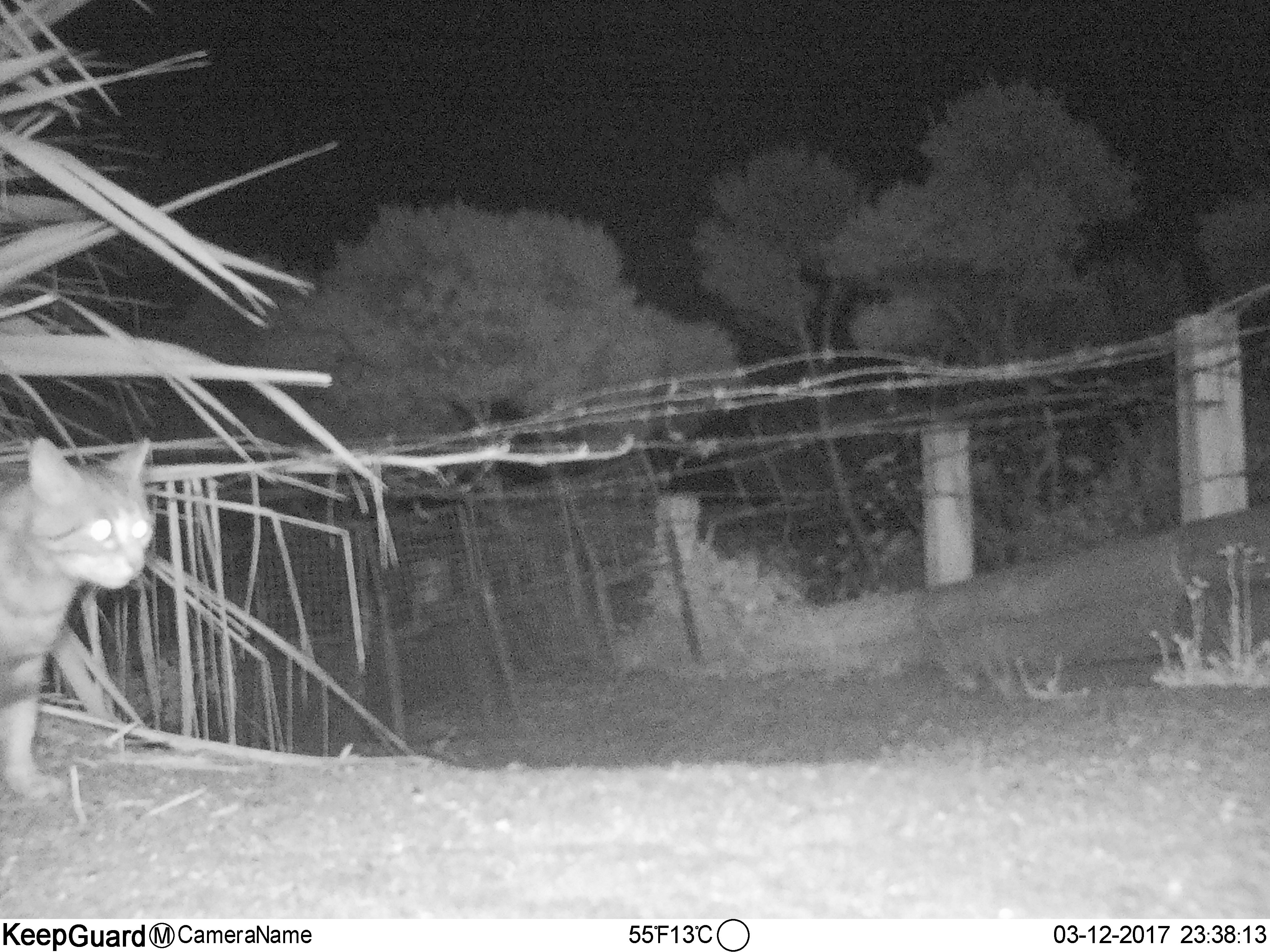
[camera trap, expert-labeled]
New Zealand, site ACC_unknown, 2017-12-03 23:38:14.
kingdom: Animalia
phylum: Chordata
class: Mammalia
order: Carnivora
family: Felidae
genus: Felis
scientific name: Felis catus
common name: domestic cat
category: cat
Cat (domestic cat) (Felis catus).